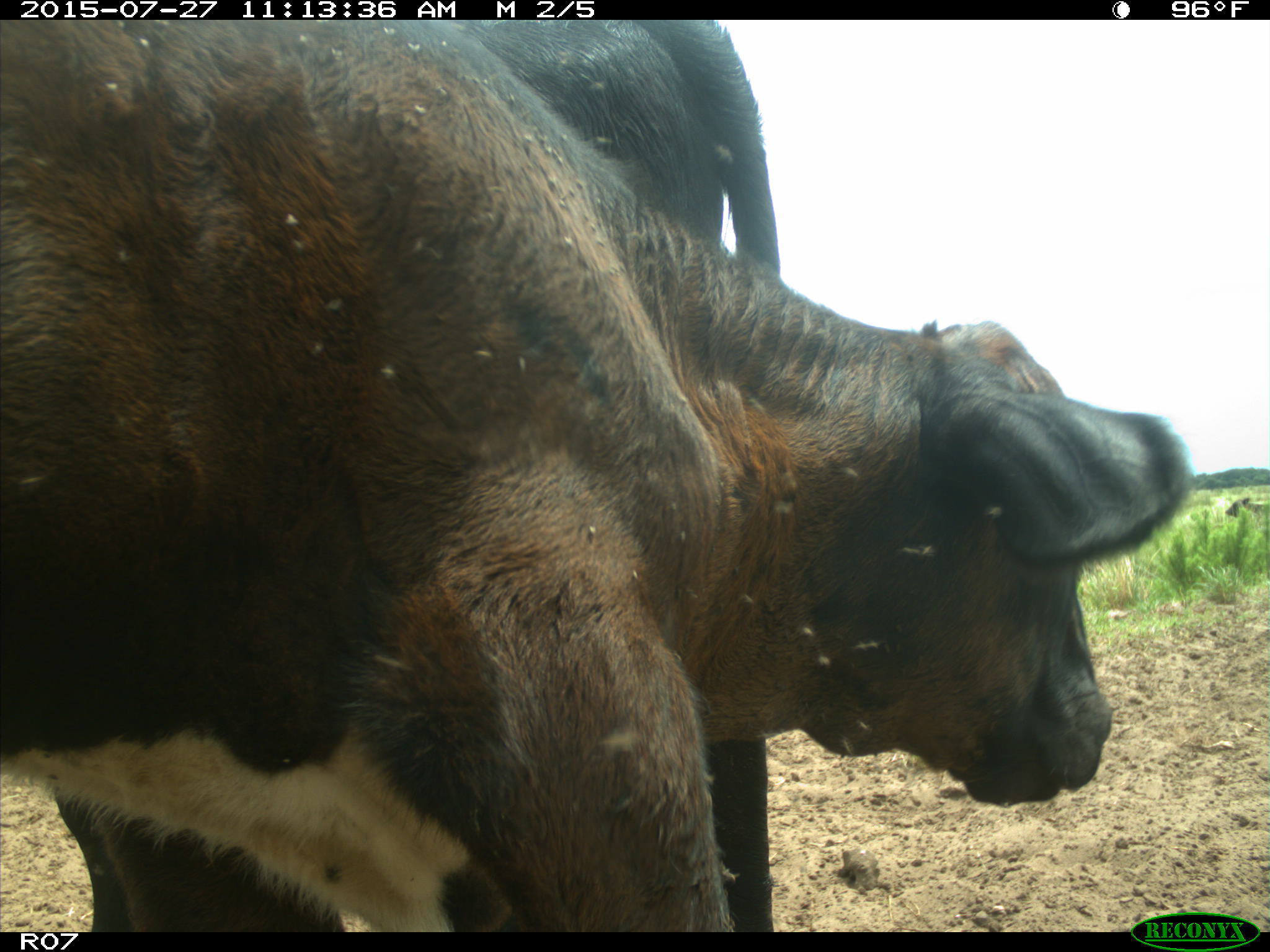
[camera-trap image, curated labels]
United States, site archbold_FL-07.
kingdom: Animalia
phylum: Chordata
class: Mammalia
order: Artiodactyla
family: Bovidae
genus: Bos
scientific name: Bos taurus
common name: domestic cow